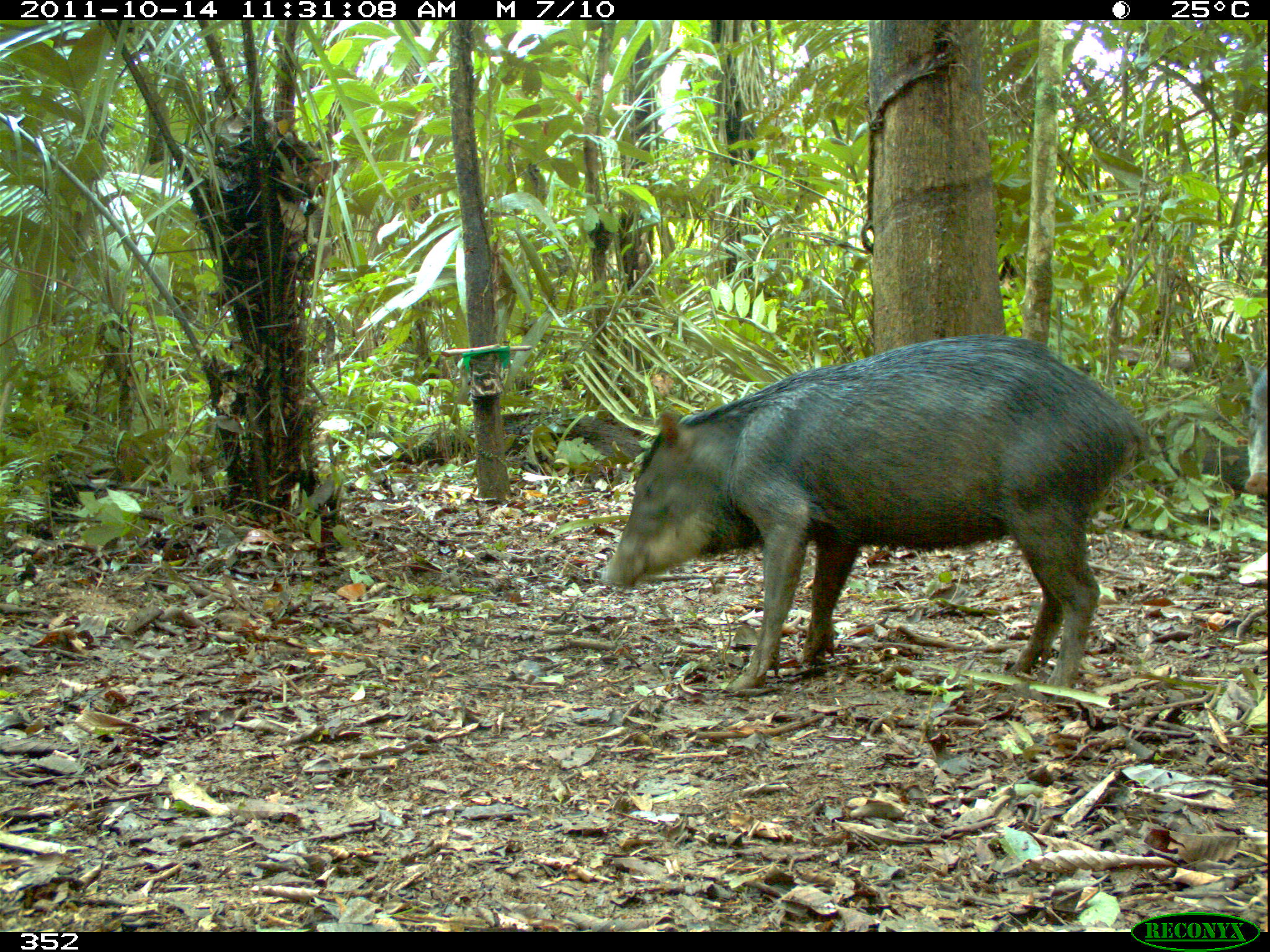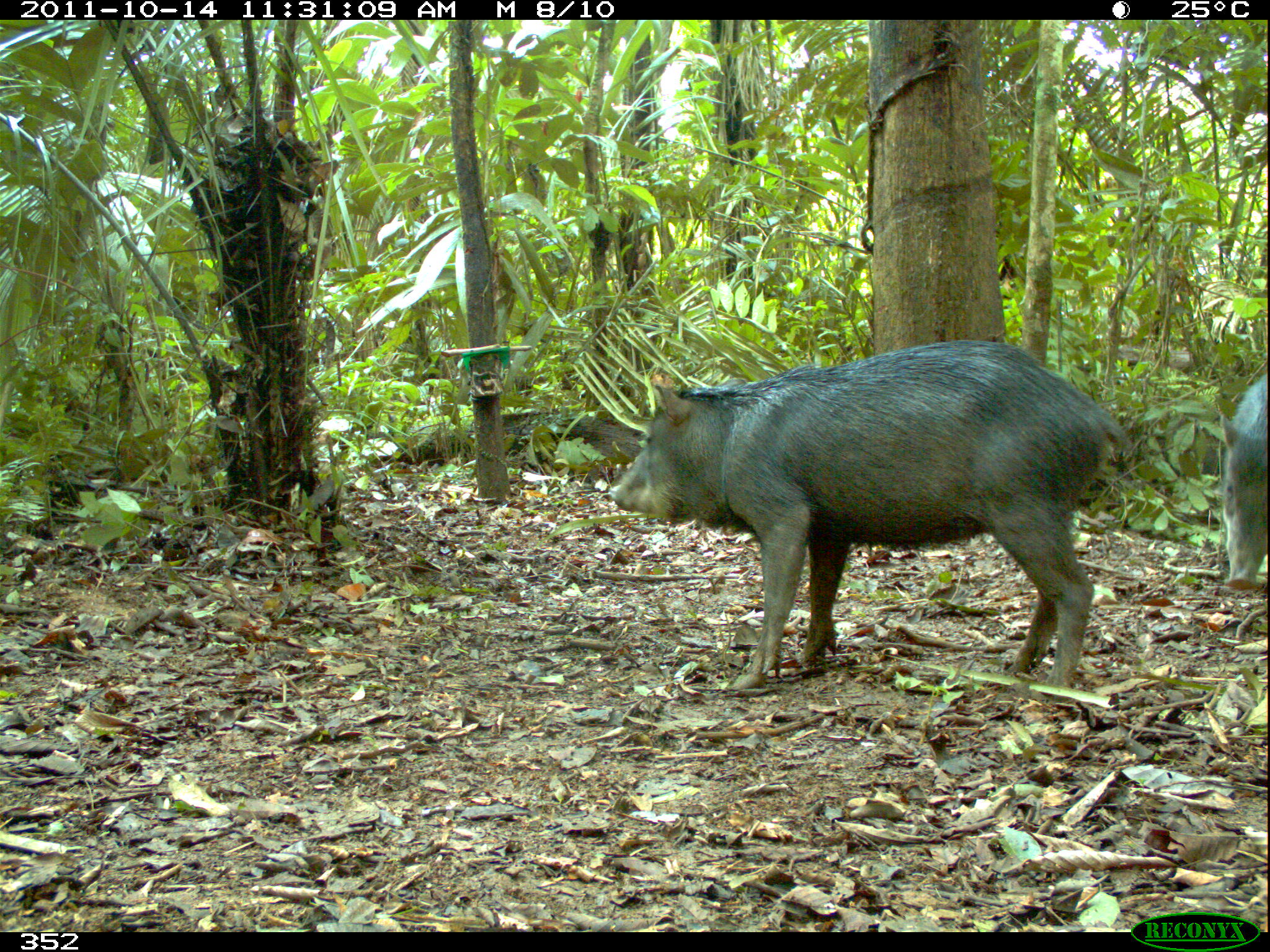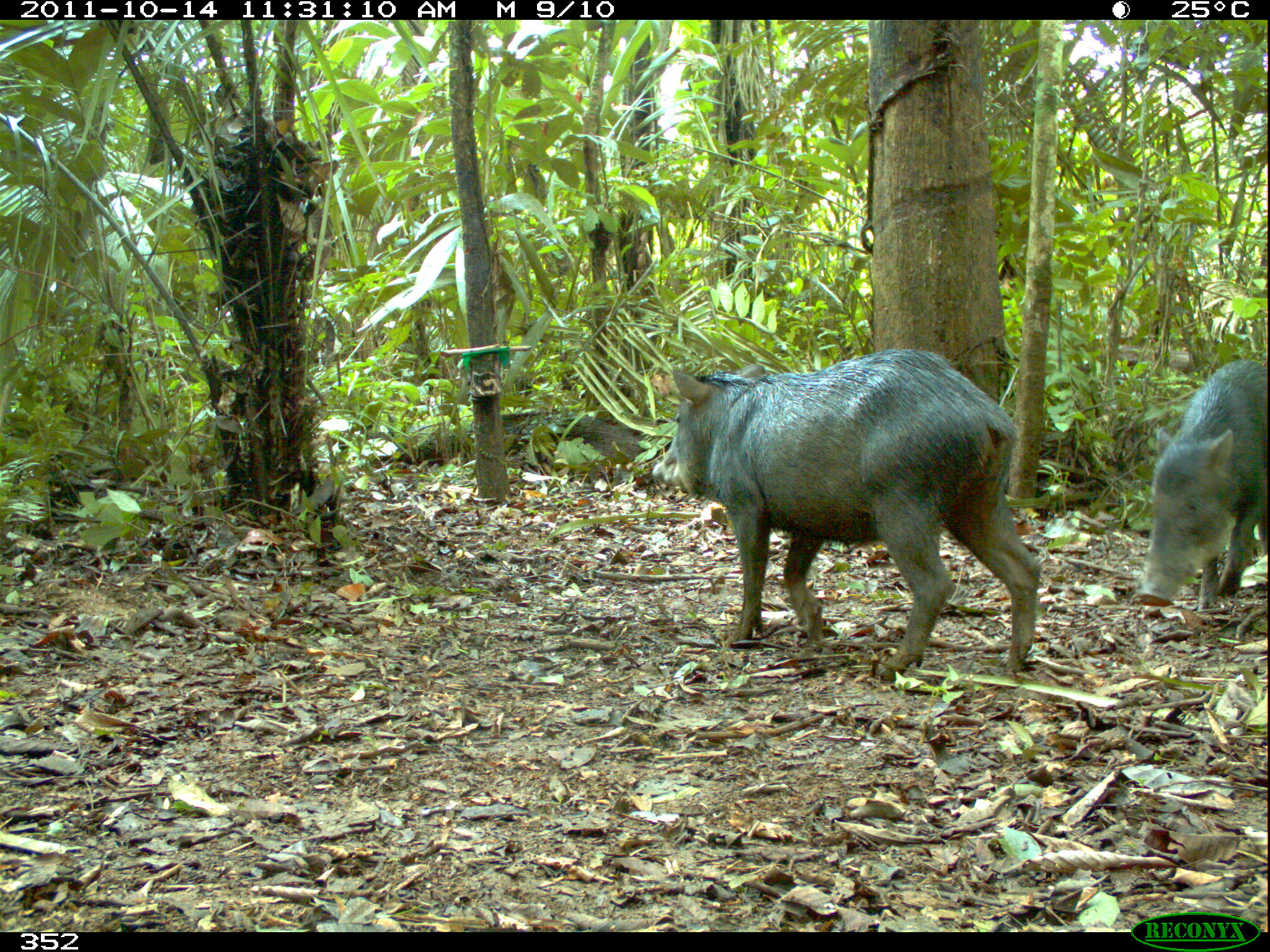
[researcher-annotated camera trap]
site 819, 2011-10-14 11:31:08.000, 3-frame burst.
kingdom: Animalia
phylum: Chordata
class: Mammalia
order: Artiodactyla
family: Tayassuidae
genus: Tayassu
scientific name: Tayassu pecari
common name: white-lipped peccary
Tayassu pecari (white-lipped peccary).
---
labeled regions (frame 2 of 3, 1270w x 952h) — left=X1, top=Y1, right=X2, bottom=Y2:
tayassu pecari: left=609, top=337, right=1126, bottom=690; left=1222, top=374, right=1268, bottom=590